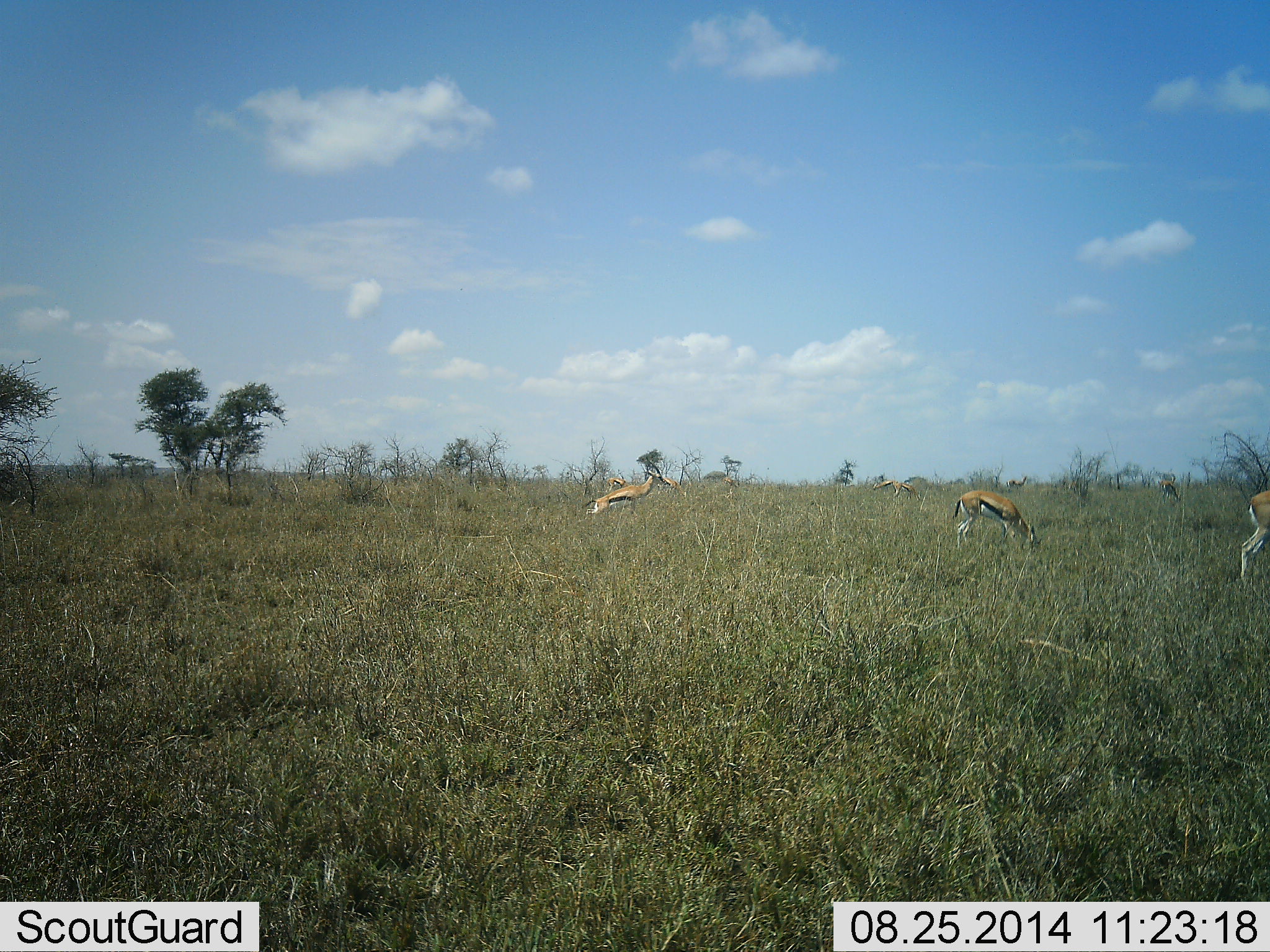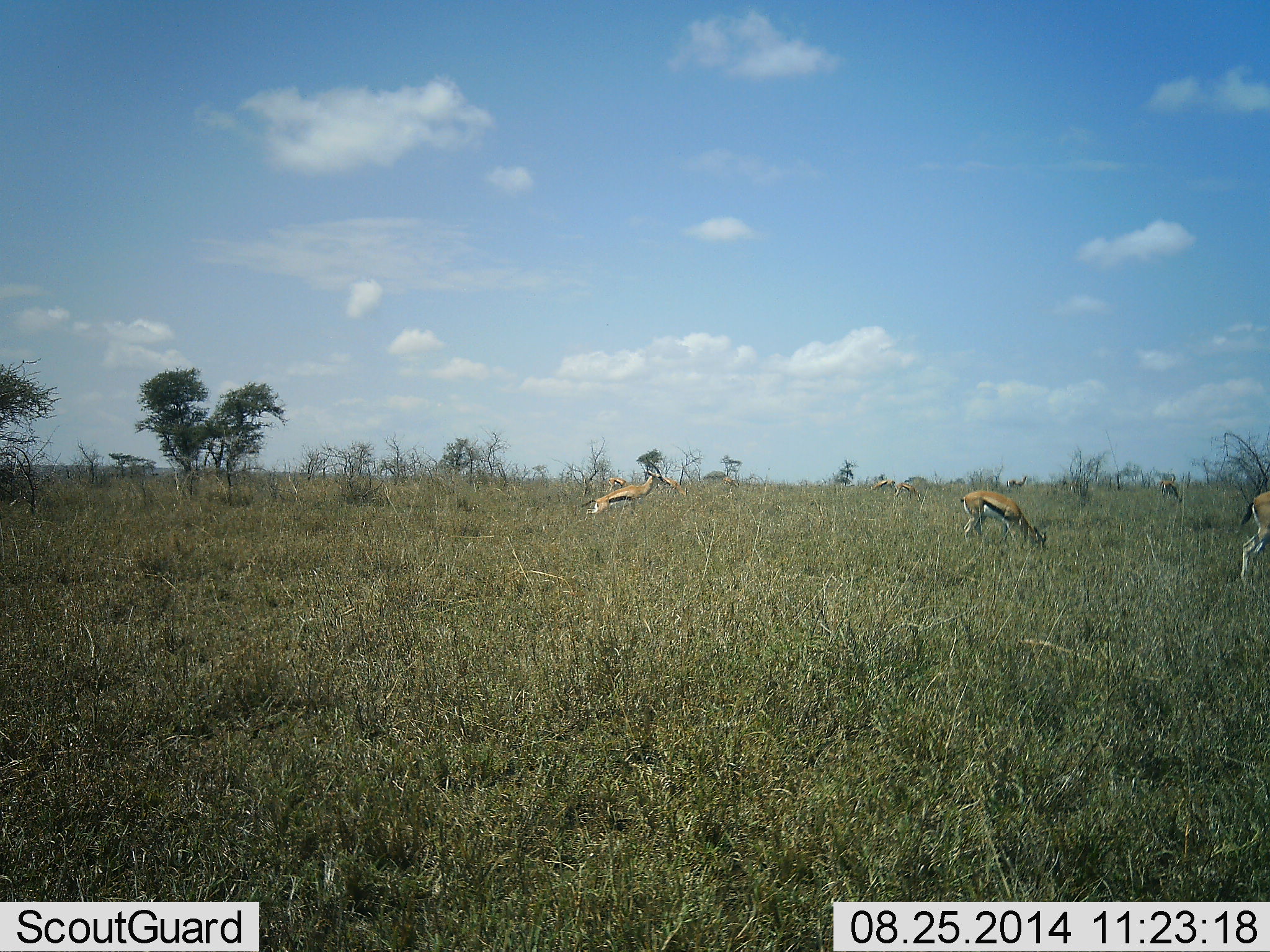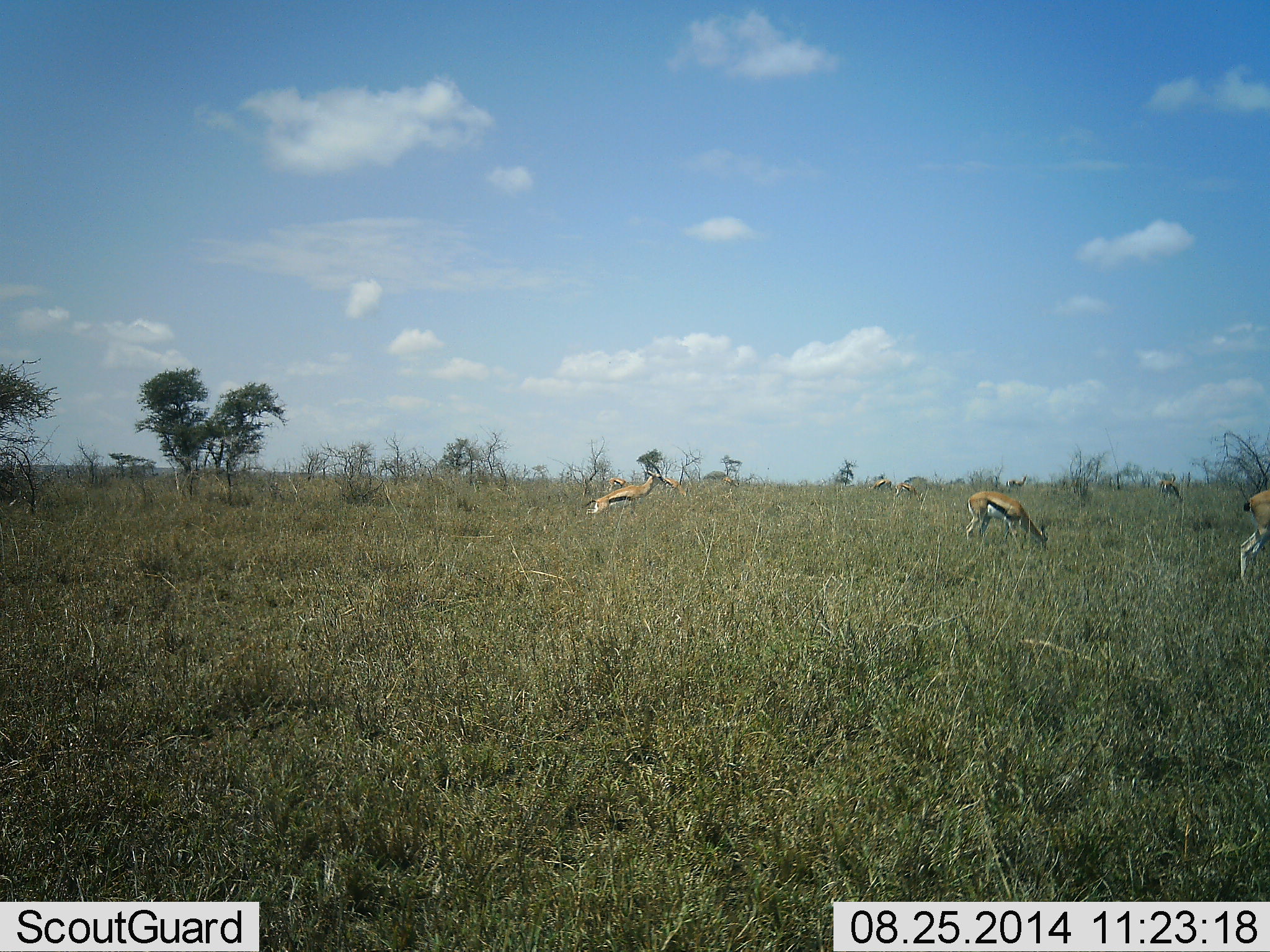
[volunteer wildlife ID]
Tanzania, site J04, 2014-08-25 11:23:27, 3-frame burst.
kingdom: Animalia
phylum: Chordata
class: Mammalia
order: Artiodactyla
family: Bovidae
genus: Eudorcas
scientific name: Eudorcas thomsonii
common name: thomson's gazelle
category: gazellethomsons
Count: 3.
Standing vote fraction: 60%.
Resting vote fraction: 0%.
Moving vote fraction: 0%.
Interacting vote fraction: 0%.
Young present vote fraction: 0%.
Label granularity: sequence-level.